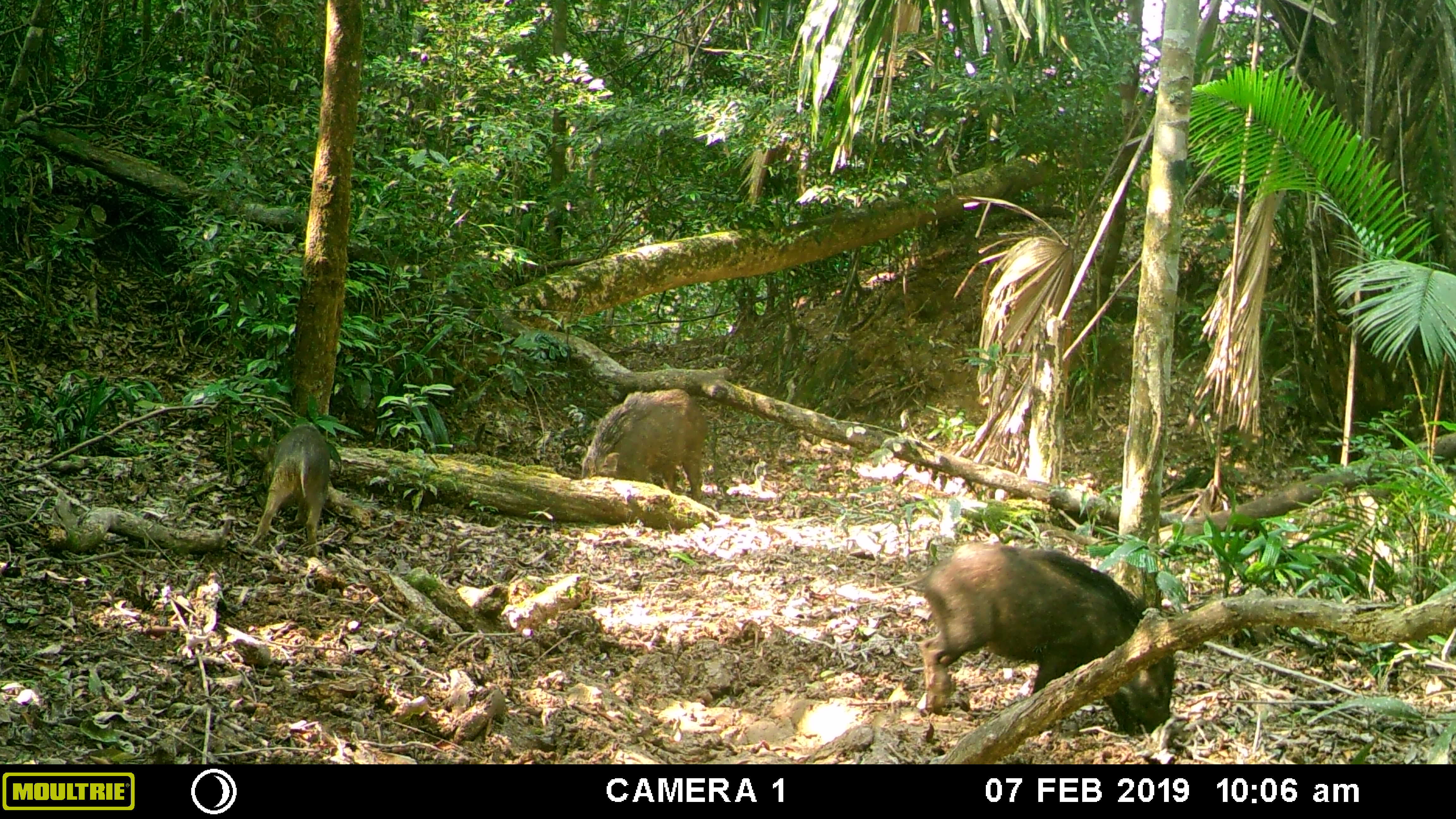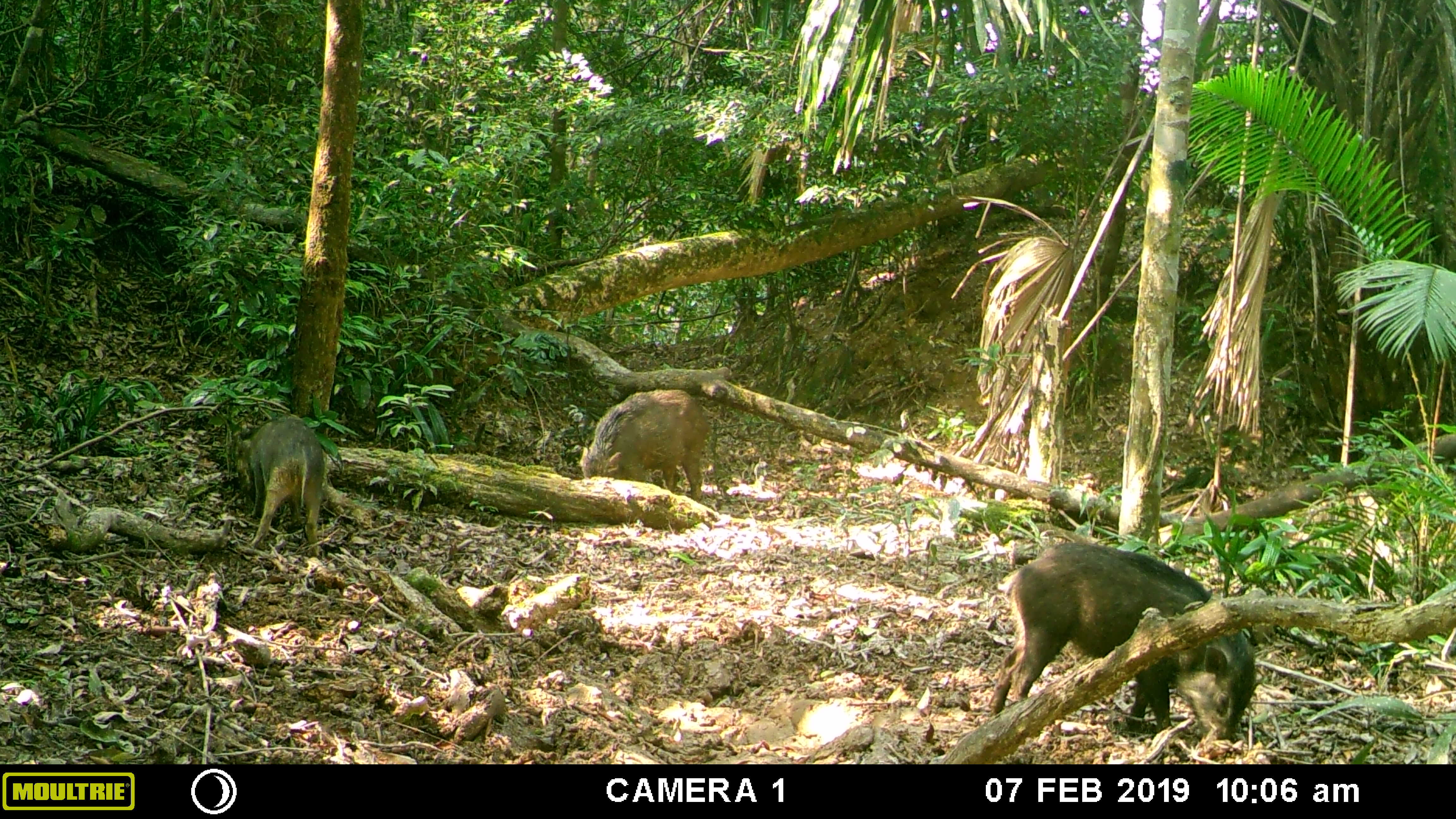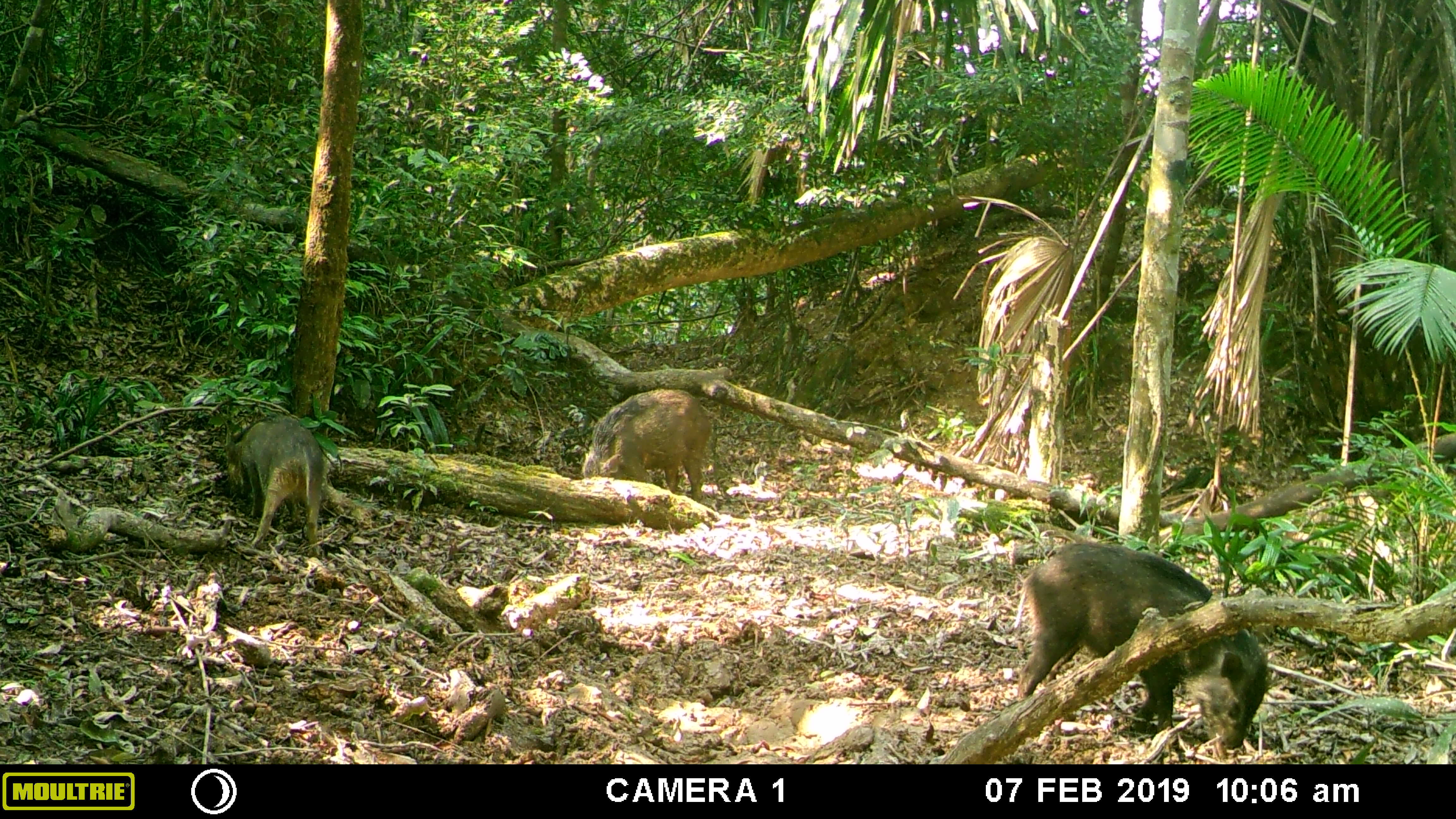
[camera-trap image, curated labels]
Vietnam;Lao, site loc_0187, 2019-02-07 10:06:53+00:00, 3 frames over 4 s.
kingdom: Animalia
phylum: Chordata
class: Mammalia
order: Artiodactyla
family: Suidae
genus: Sus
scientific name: Sus scrofa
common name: eurasian wild pig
Eurasian wild pig (Sus scrofa). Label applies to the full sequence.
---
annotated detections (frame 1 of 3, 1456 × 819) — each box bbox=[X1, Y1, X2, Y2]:
eurasian wild pig: bbox=[919, 541, 1175, 738]; bbox=[581, 387, 706, 503]; bbox=[250, 424, 331, 558]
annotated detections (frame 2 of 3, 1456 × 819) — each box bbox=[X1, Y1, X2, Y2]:
eurasian wild pig: bbox=[986, 538, 1257, 740]; bbox=[579, 388, 711, 501]; bbox=[231, 415, 324, 556]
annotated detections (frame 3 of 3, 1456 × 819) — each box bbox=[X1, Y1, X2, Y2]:
eurasian wild pig: bbox=[1012, 540, 1267, 748]; bbox=[221, 412, 324, 559]; bbox=[582, 387, 712, 503]